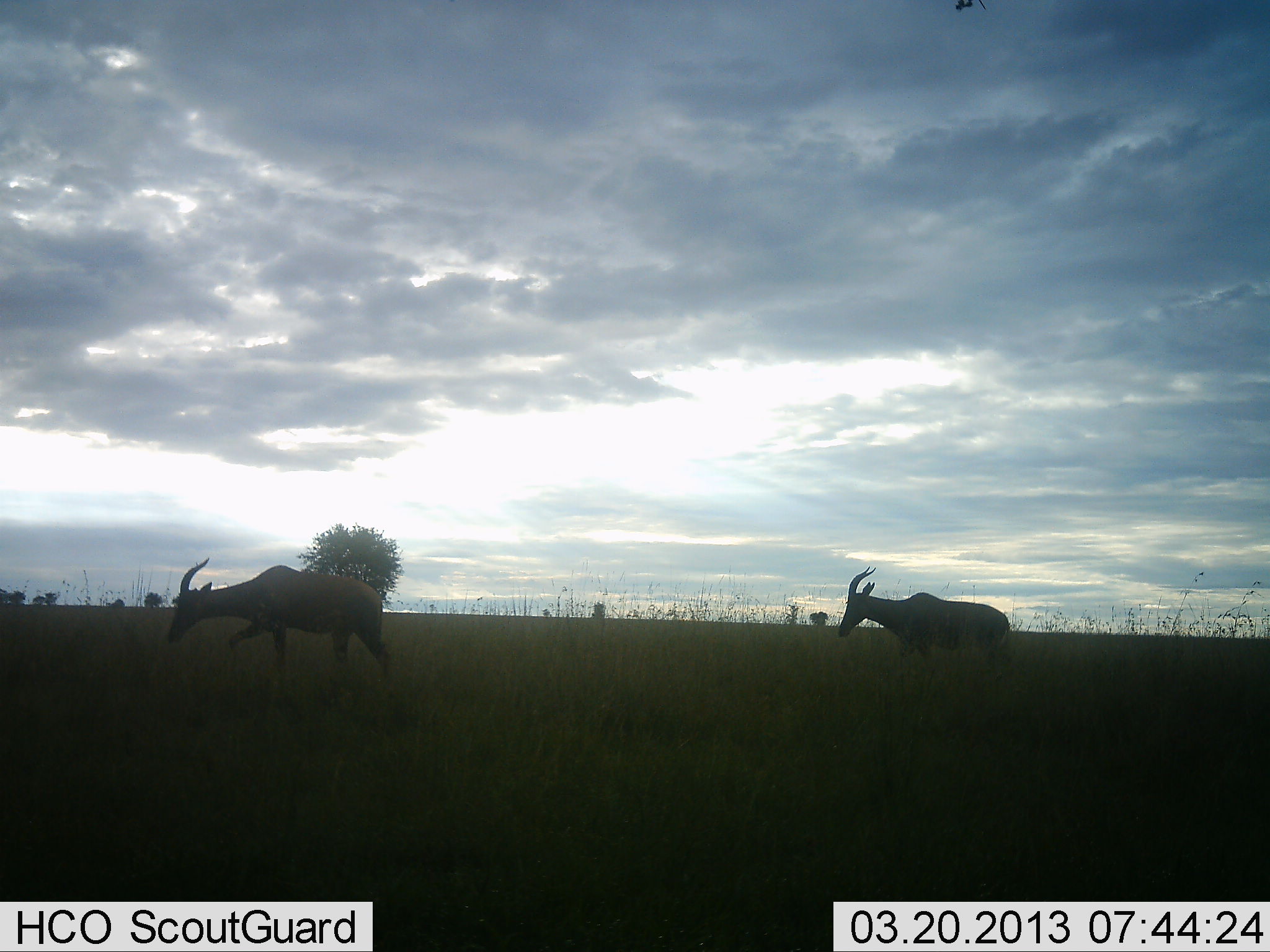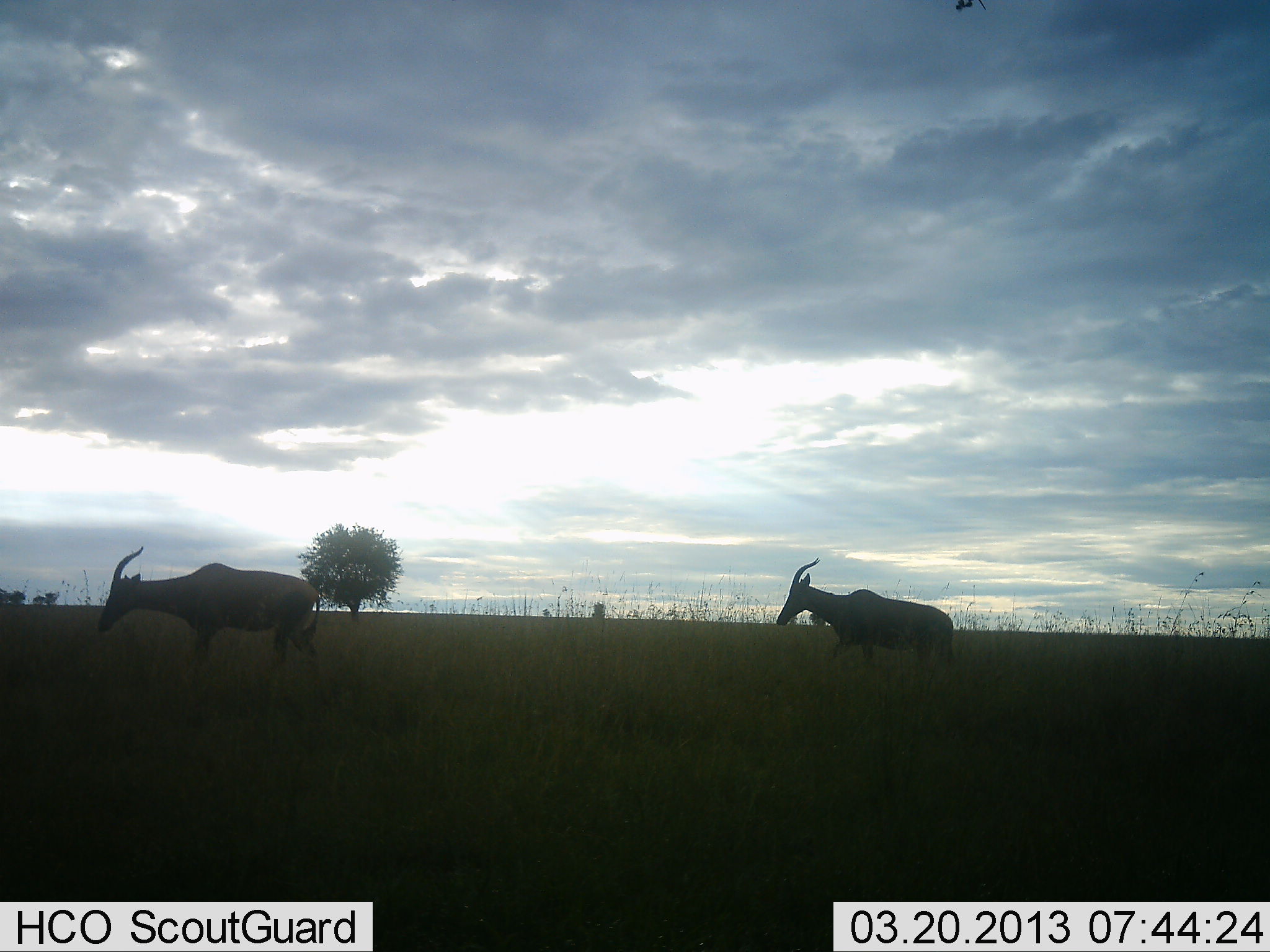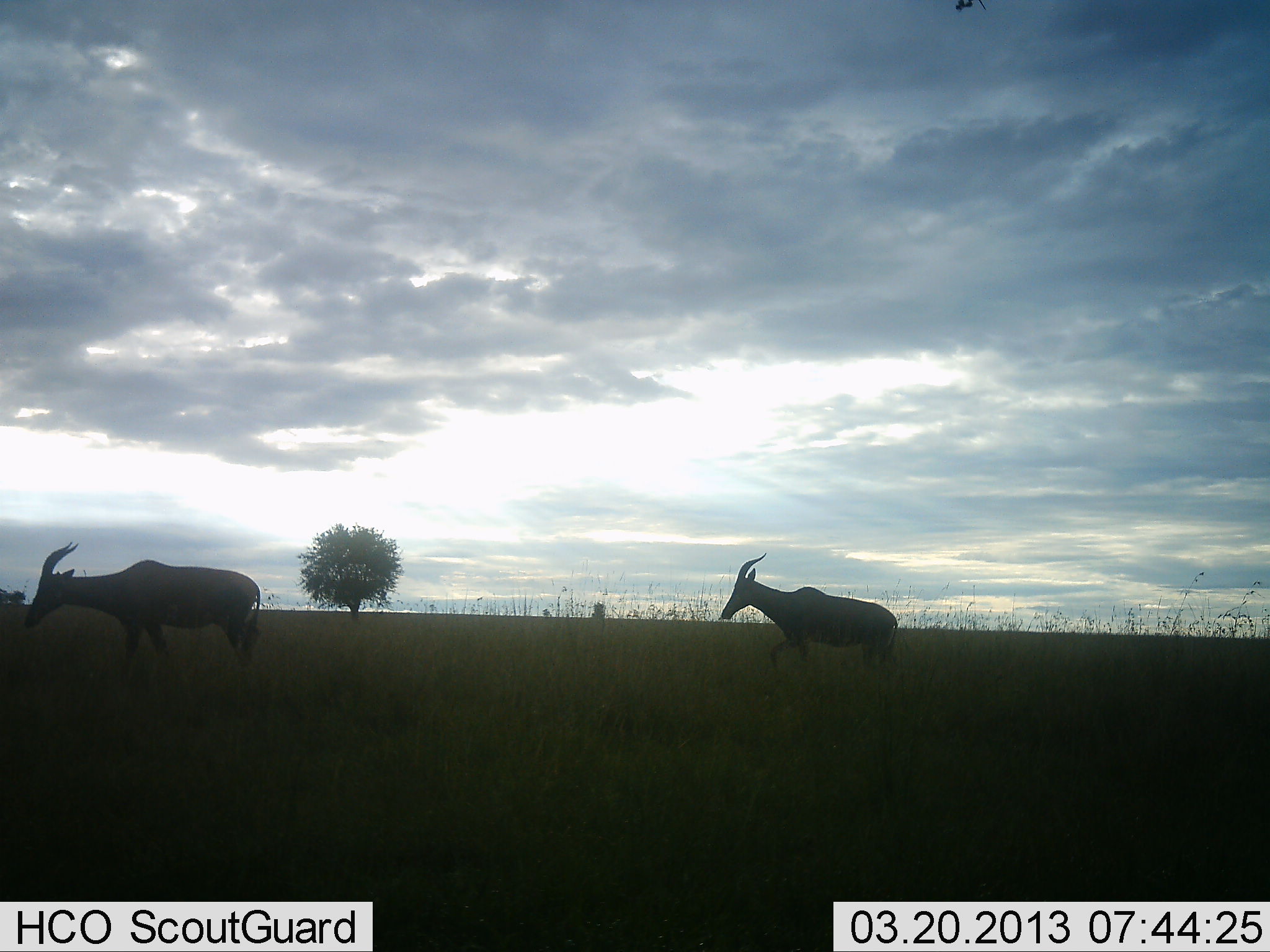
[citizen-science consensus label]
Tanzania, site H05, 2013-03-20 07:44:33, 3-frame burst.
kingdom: Animalia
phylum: Chordata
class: Mammalia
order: Artiodactyla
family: Bovidae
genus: Damaliscus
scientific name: Damaliscus lunatus jimela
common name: topi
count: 2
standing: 0%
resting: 0%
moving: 100%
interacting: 0%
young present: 0%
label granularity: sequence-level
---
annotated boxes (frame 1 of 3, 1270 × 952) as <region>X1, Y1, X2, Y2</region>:
animal: <region>166, 559, 393, 680</region>; <region>838, 567, 1013, 673</region>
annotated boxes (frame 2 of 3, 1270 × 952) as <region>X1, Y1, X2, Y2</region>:
animal: <region>95, 547, 325, 689</region>; <region>774, 558, 956, 679</region>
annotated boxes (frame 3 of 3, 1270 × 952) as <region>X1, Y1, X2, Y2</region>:
animal: <region>23, 541, 261, 690</region>; <region>719, 552, 899, 686</region>